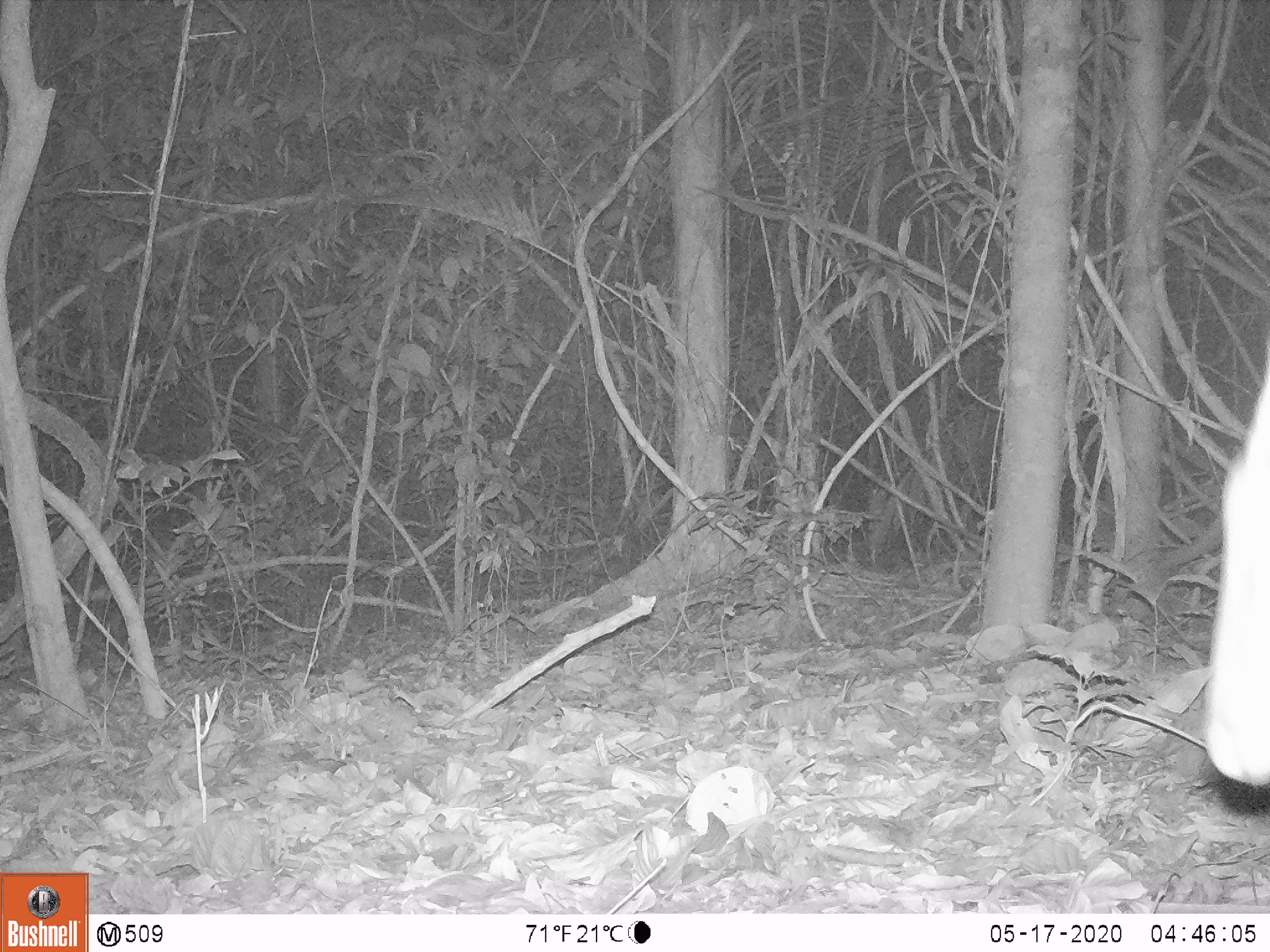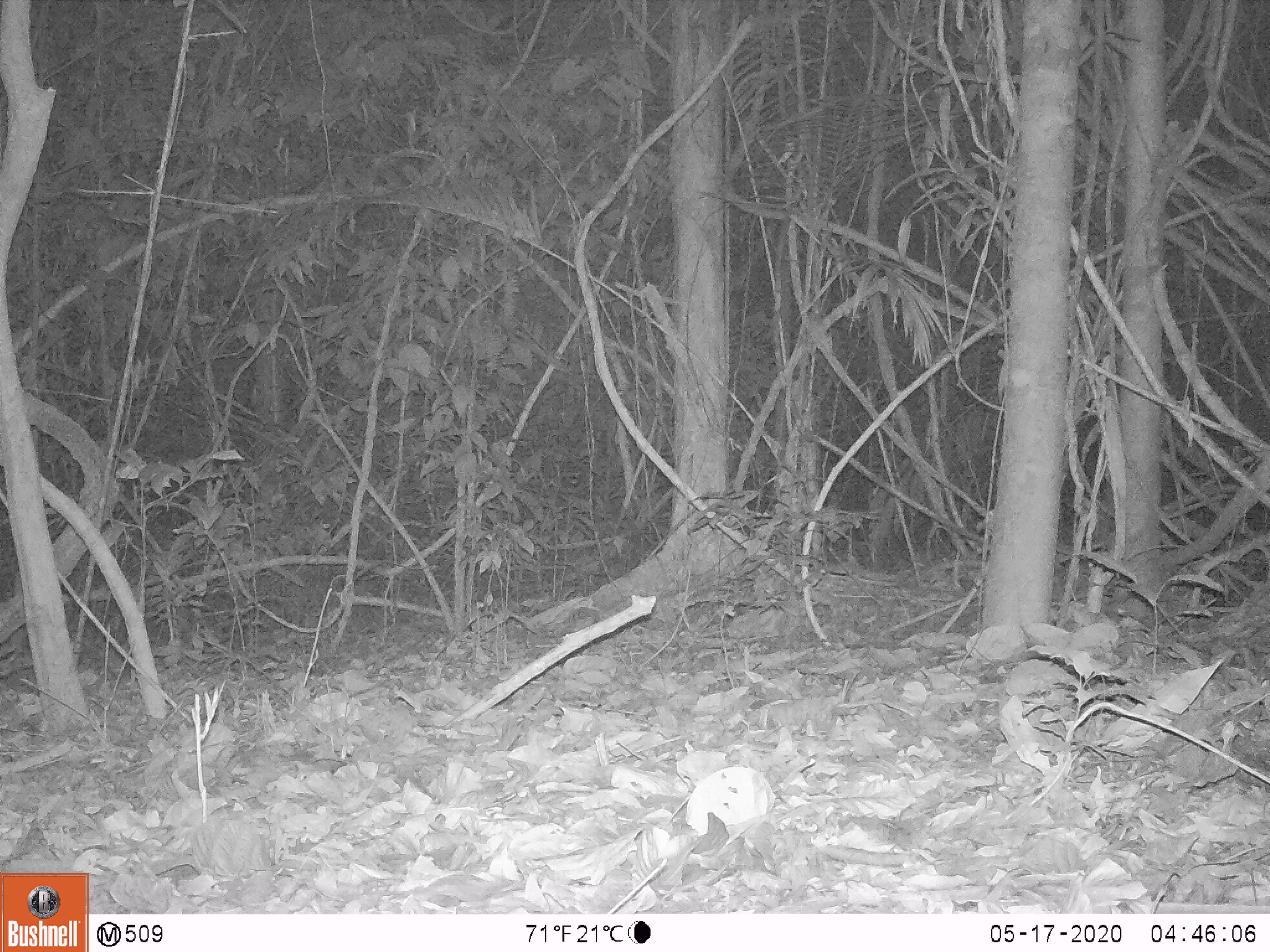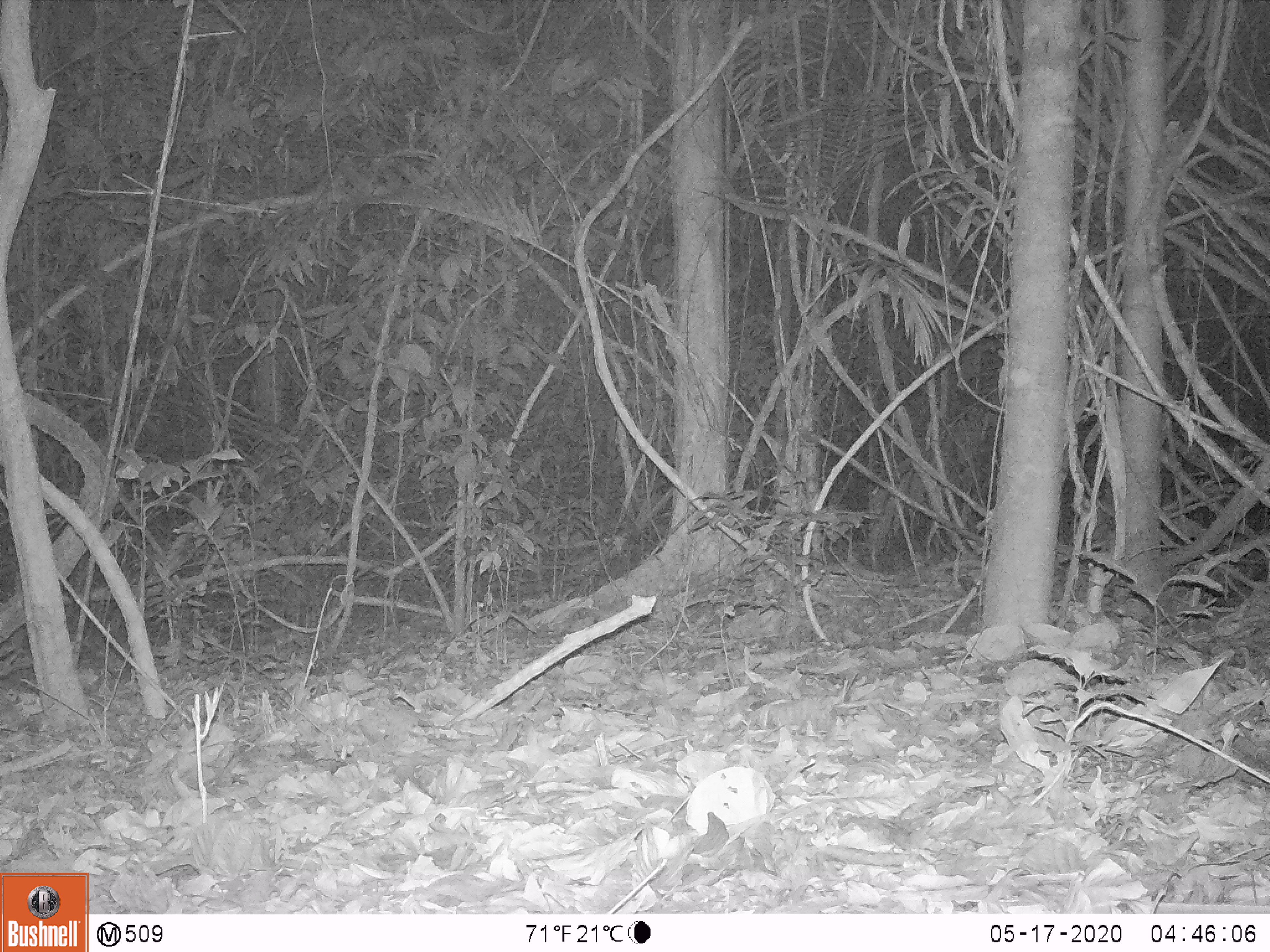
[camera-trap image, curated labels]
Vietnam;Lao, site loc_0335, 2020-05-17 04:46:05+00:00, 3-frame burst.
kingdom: Animalia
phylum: Chordata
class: Mammalia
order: Artiodactyla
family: Cervidae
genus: Muntiacus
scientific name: Muntiacus vuquangensis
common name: large-antlered muntjac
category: large antlered muntjac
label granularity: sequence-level